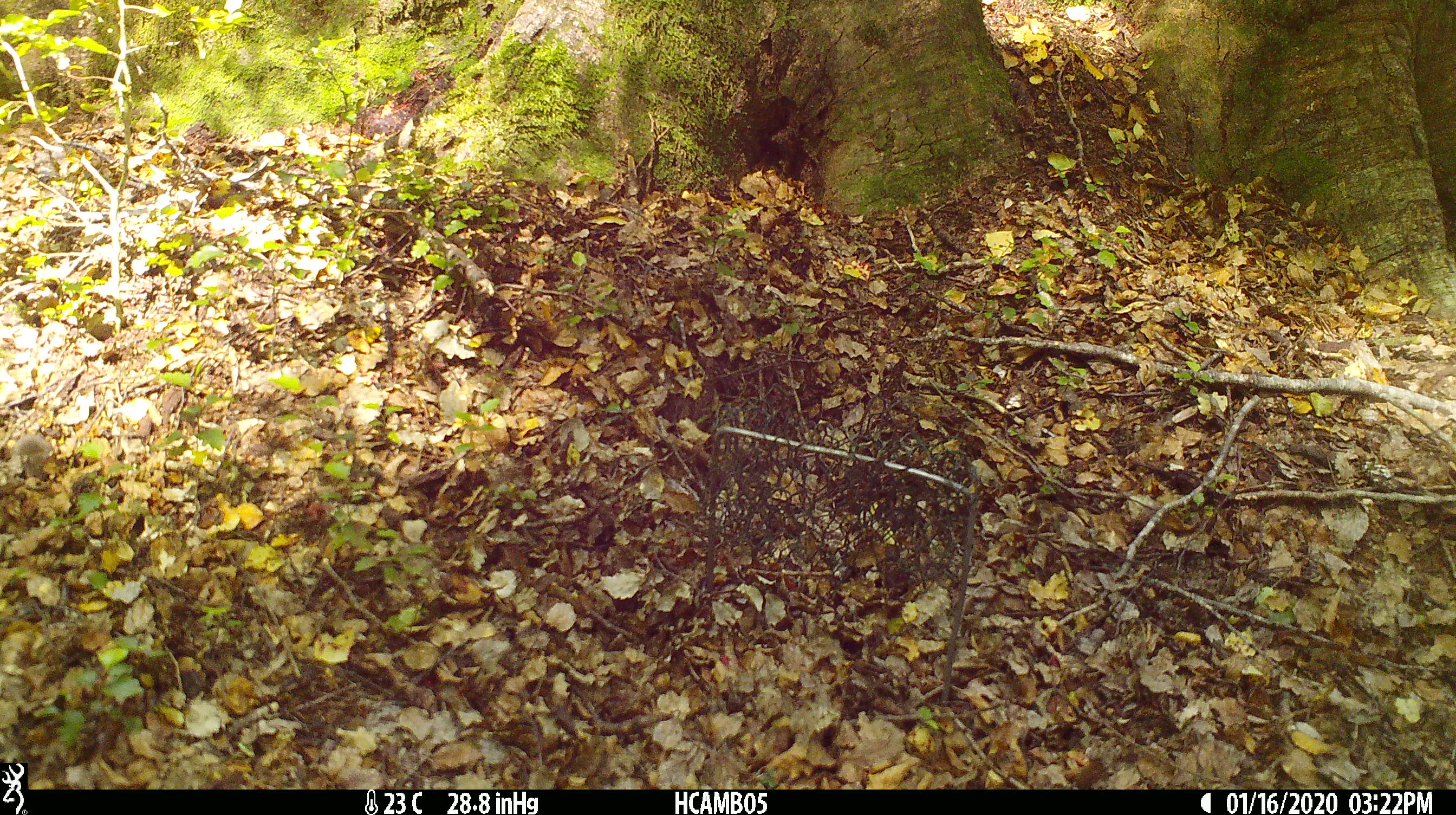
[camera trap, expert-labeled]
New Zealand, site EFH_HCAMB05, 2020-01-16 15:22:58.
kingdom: Animalia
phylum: Chordata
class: Mammalia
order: Rodentia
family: Muridae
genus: Mus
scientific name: Mus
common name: mouse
Mouse (Mus).